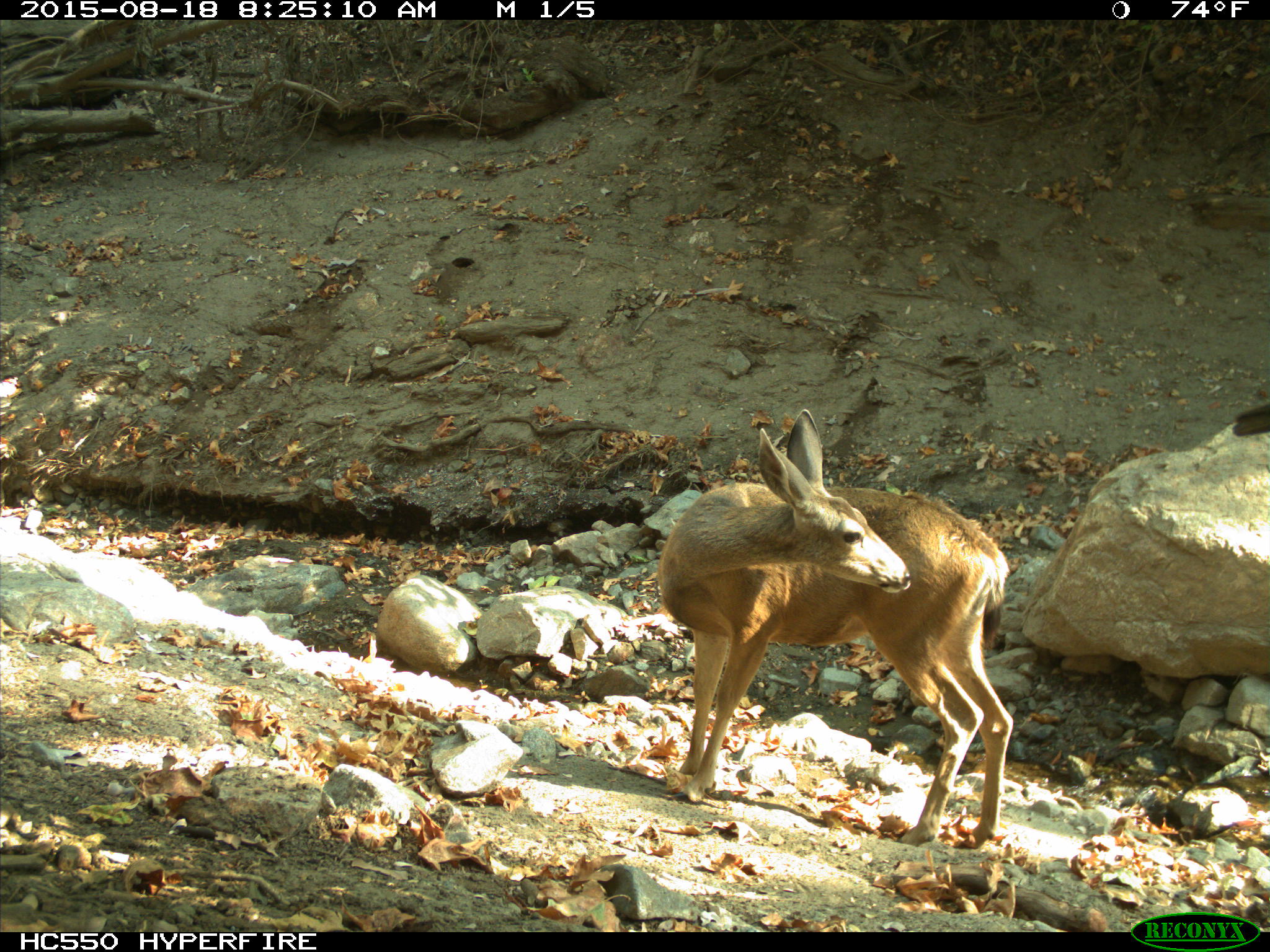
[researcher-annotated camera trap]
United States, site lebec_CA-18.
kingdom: Animalia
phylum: Chordata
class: Mammalia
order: Artiodactyla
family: Cervidae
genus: Odocoileus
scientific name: Odocoileus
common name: deer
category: unidentified deer